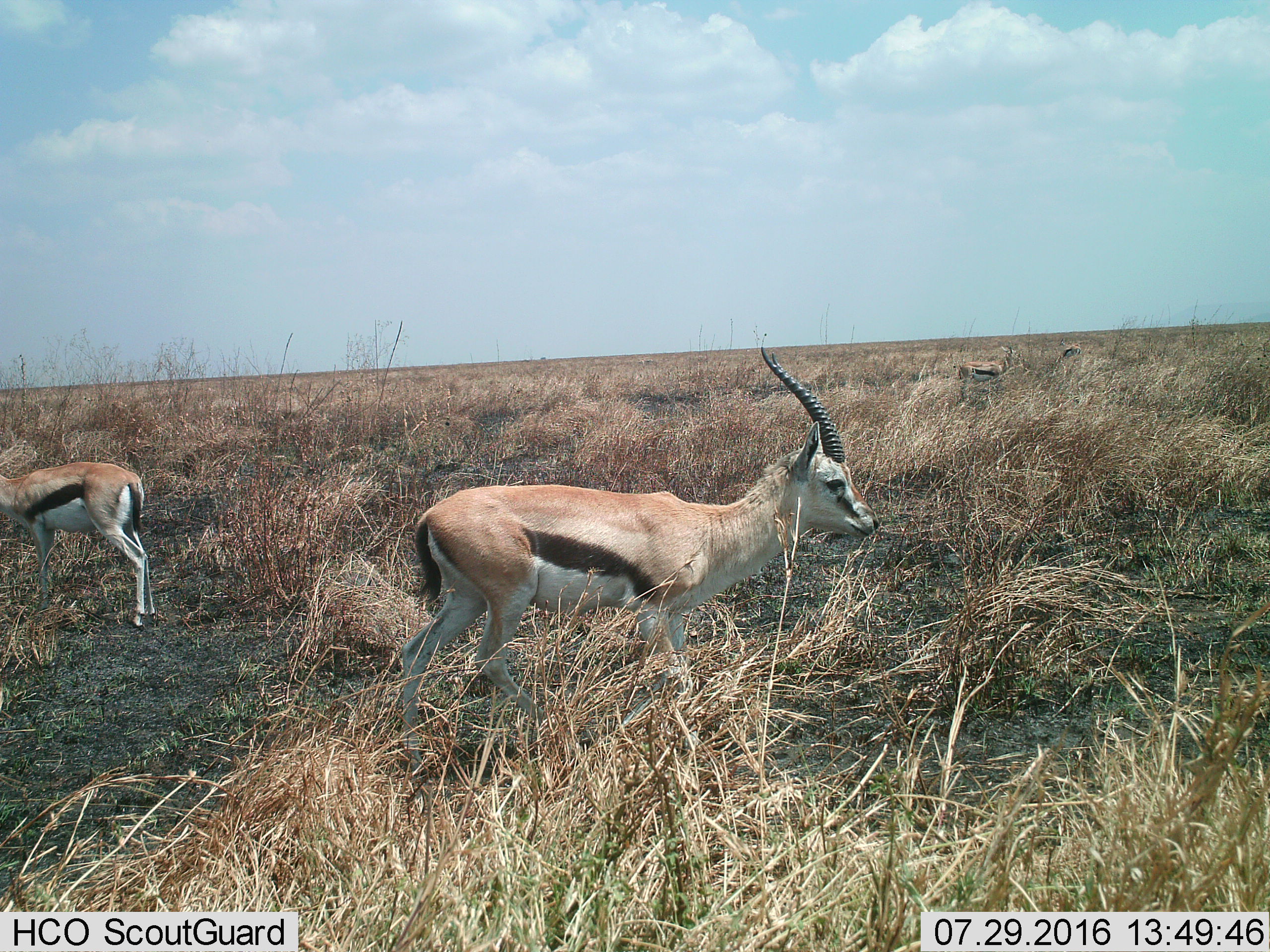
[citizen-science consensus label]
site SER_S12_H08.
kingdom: Animalia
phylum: Chordata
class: Mammalia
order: Artiodactyla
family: Bovidae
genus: Eudorcas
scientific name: Eudorcas thomsonii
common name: thomson's gazelle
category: gazellethomsons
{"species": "gazellethomsons (thomson's gazelle) (Eudorcas thomsonii)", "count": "4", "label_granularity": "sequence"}